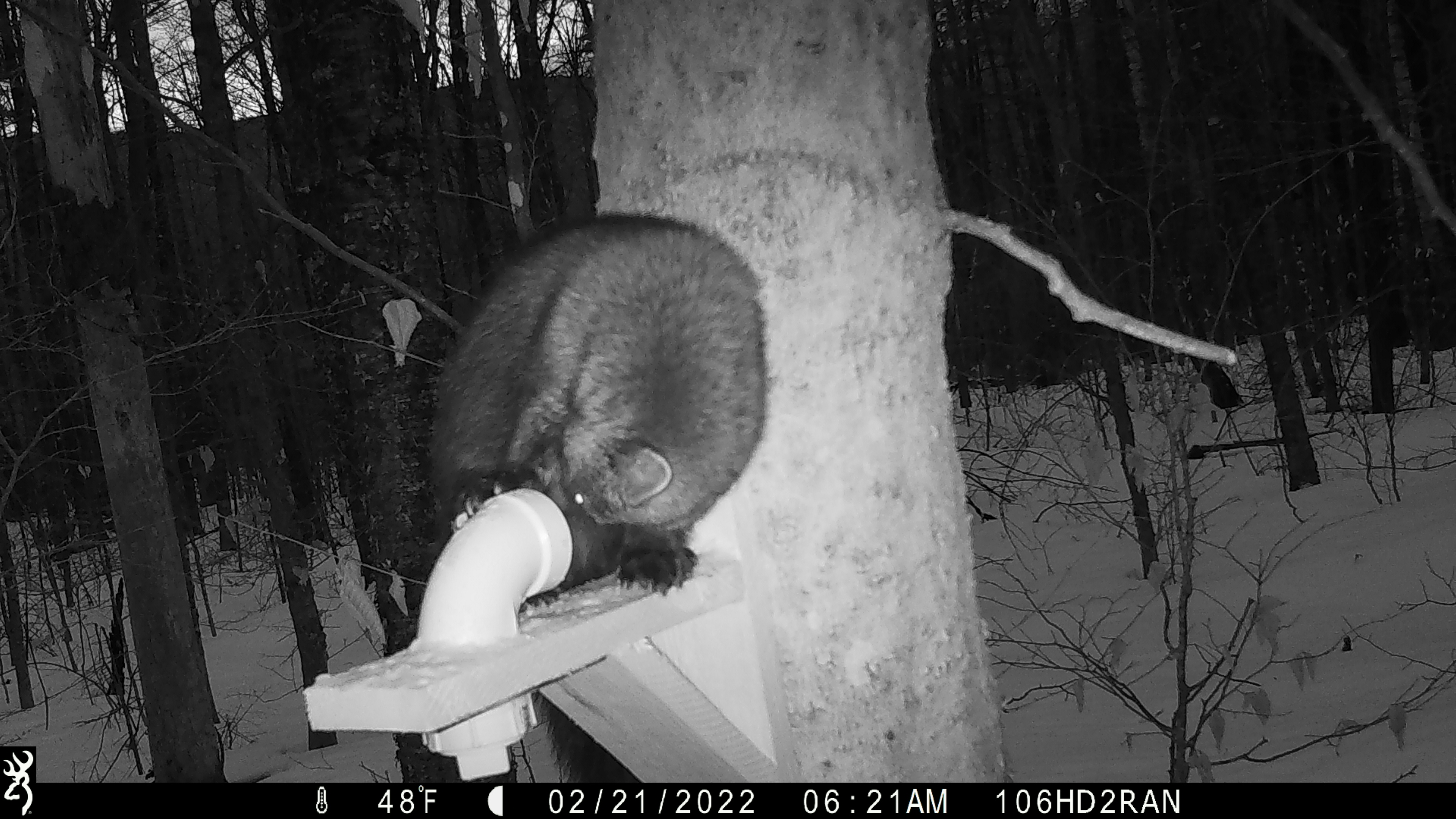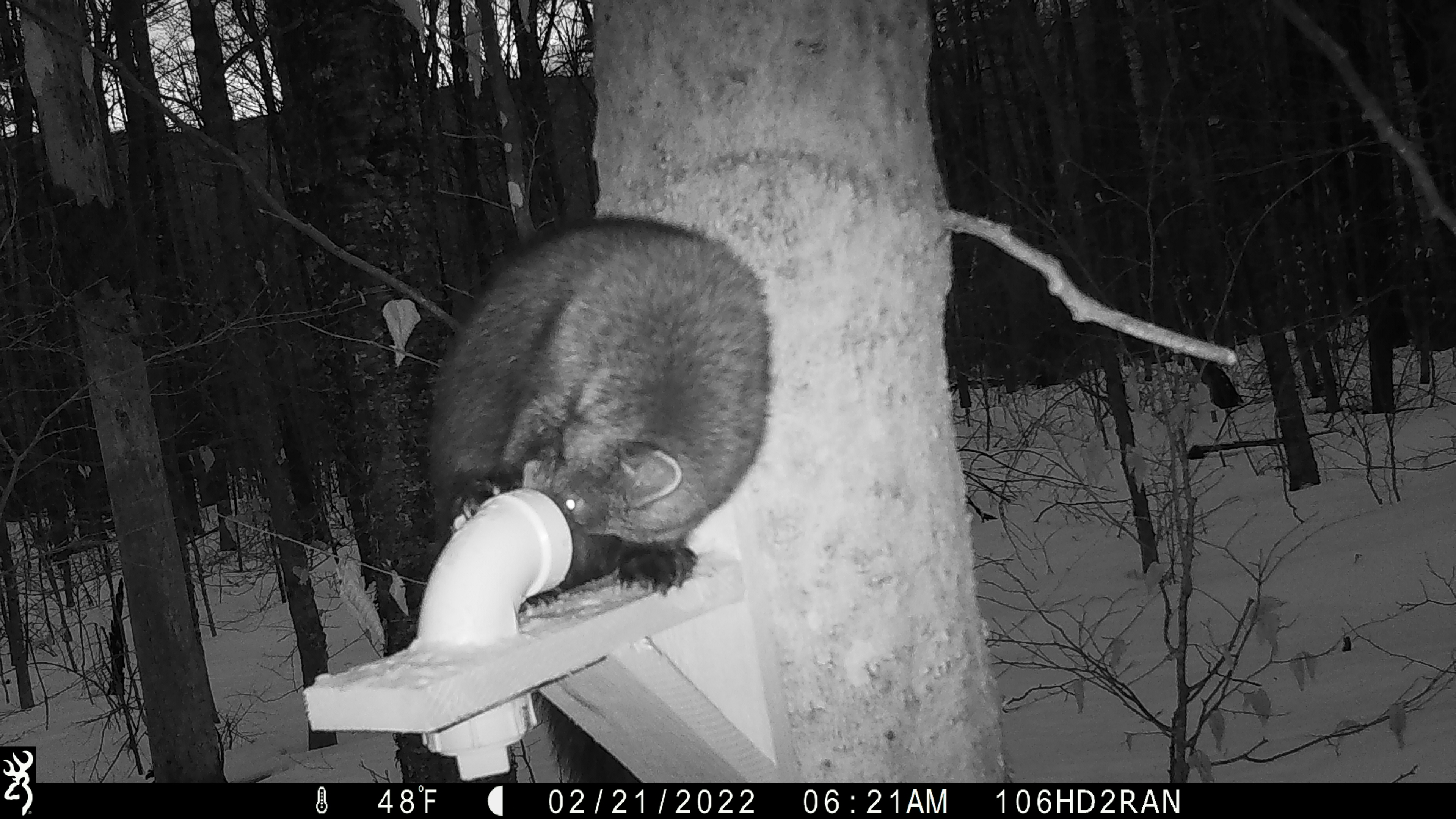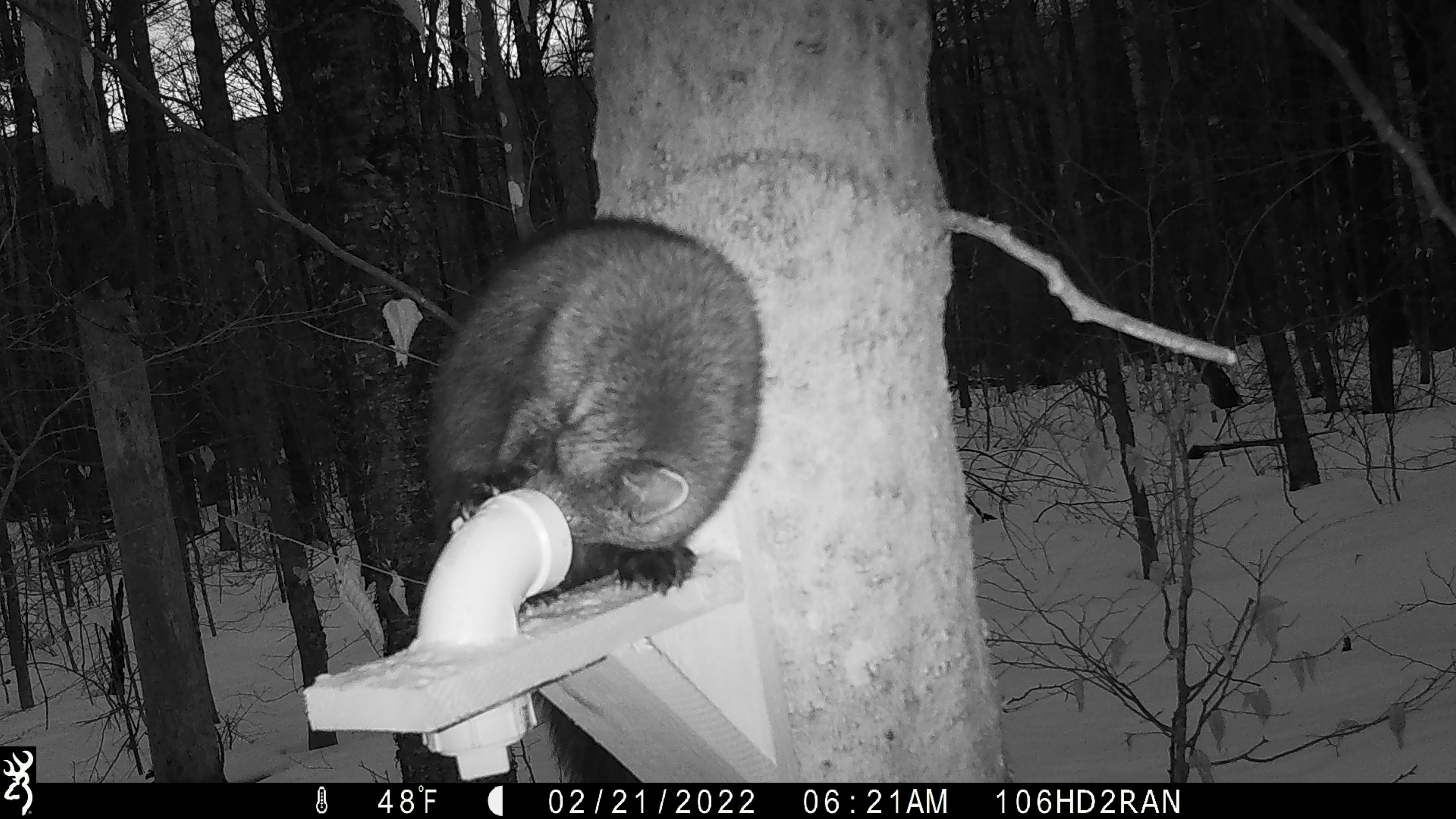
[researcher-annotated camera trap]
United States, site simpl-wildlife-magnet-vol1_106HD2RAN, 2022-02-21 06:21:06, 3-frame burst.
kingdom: Animalia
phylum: Chordata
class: Mammalia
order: Carnivora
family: Mustelidae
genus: Pekania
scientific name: Pekania pennanti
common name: fisher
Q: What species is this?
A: Fisher (Pekania pennanti).